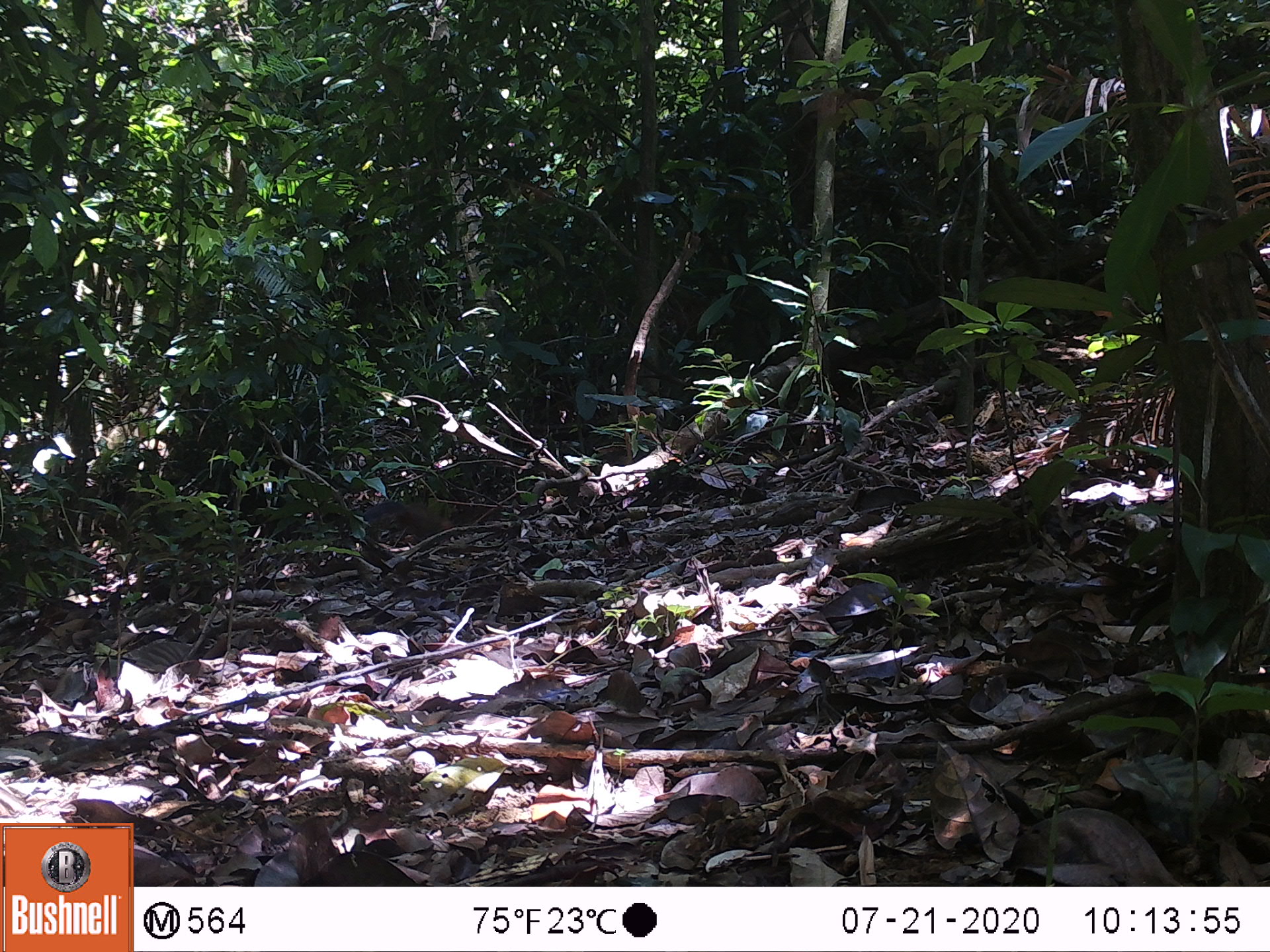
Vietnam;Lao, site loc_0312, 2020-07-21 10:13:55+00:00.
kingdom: Animalia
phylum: Chordata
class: Mammalia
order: Rodentia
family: Sciuridae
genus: Dremomys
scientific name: Dremomys rufigenis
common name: red-cheeked squirrel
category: red cheeked squirrel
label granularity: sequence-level